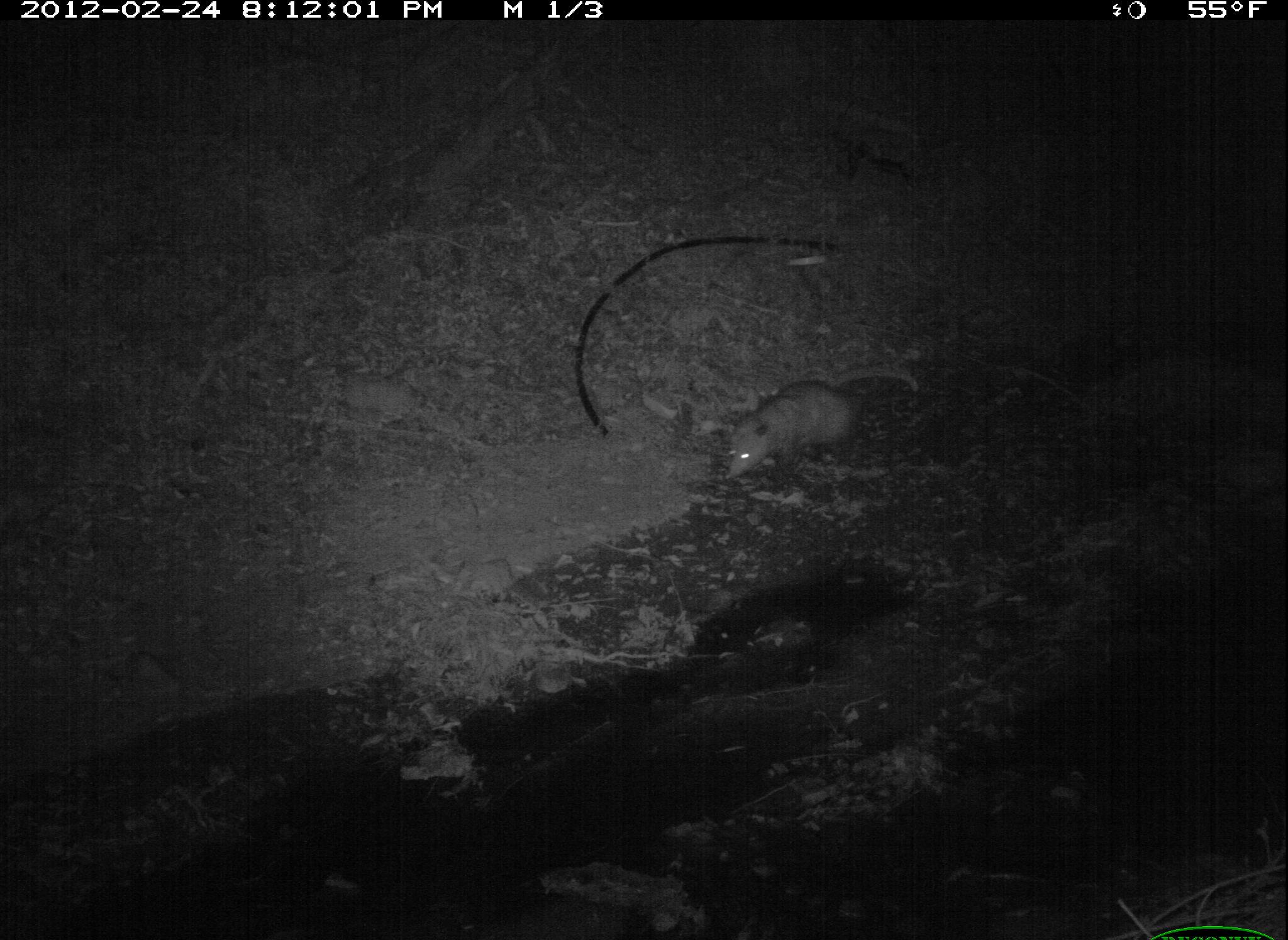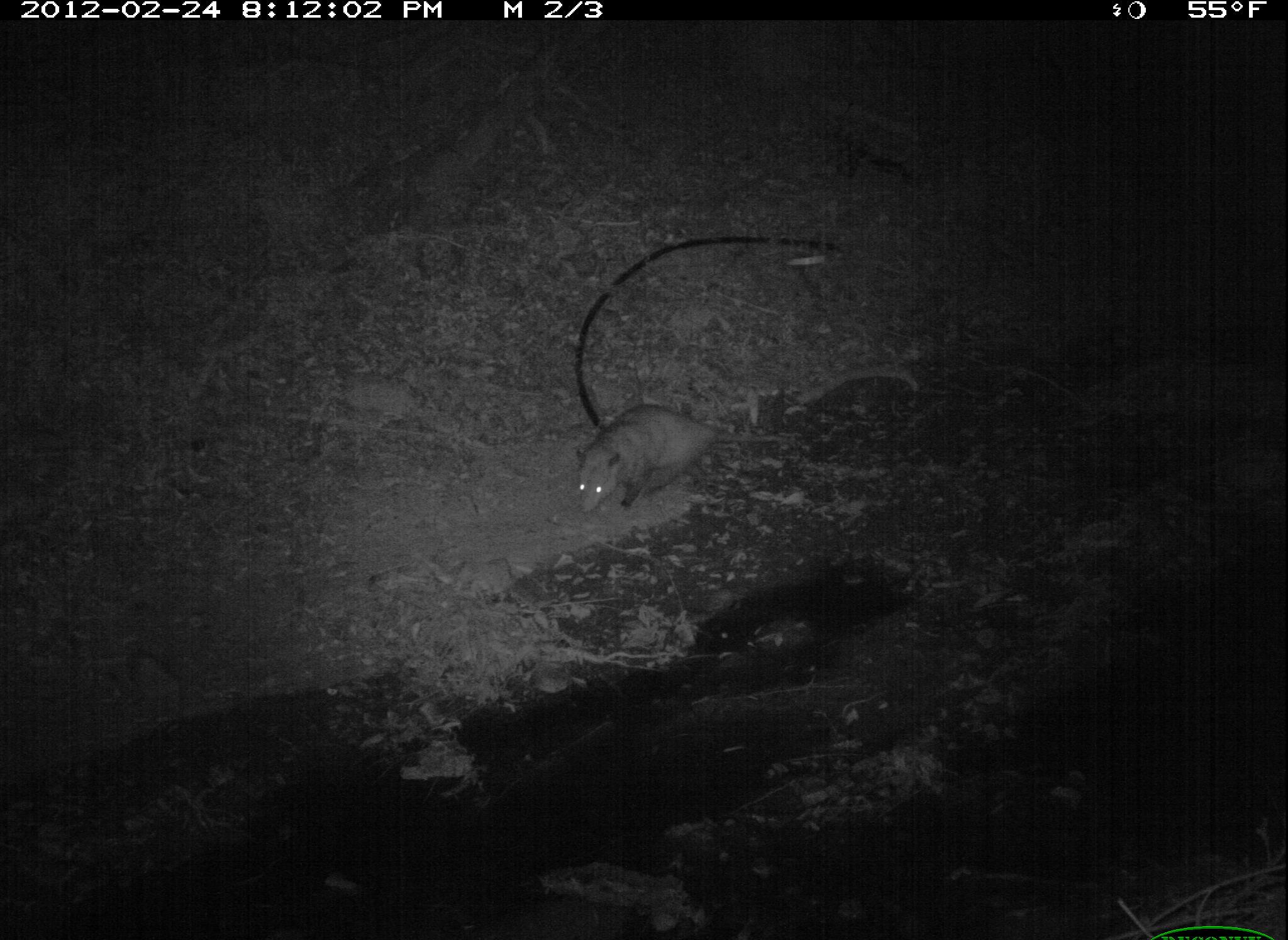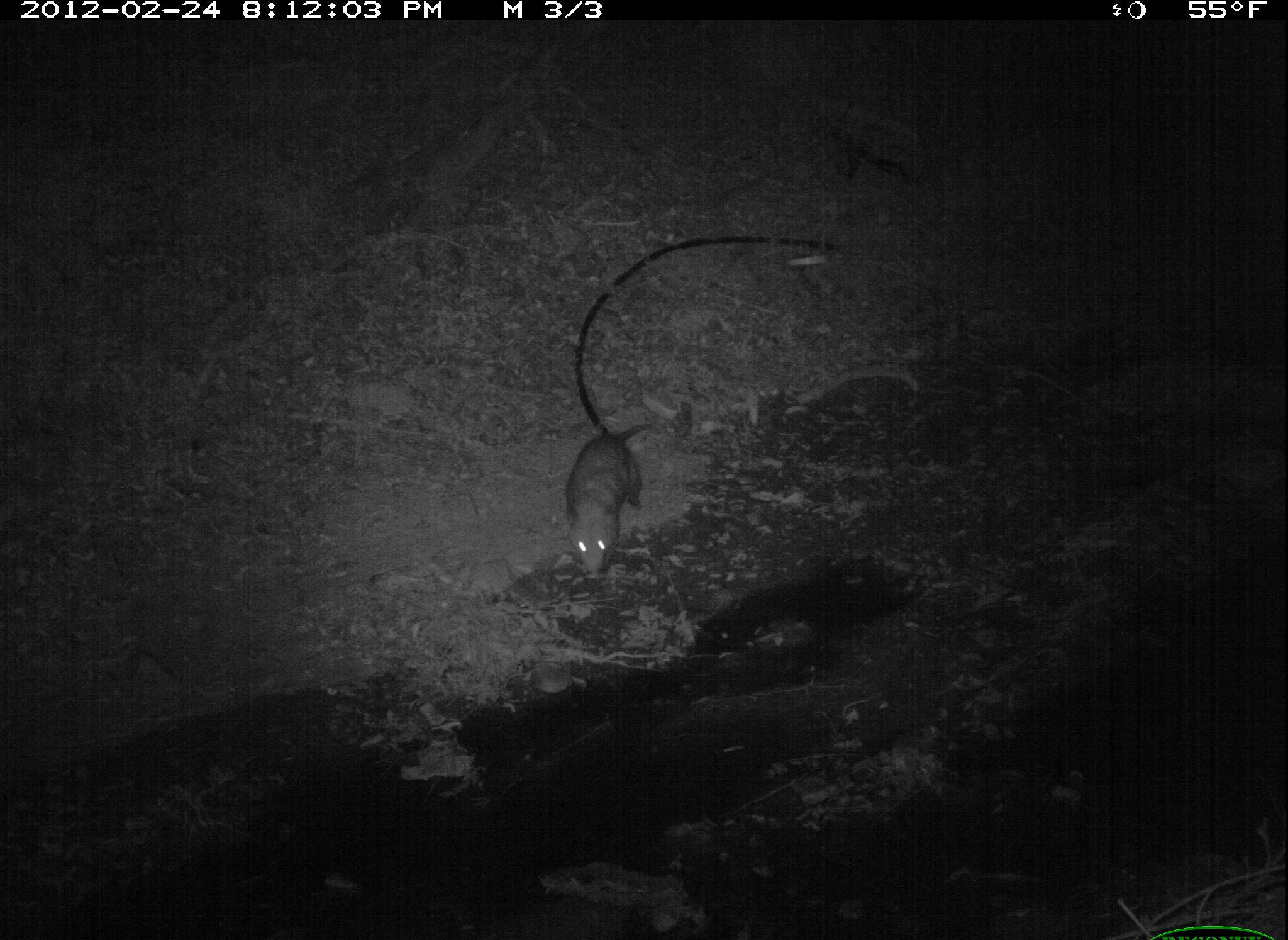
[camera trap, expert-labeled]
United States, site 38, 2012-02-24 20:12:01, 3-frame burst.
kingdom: Animalia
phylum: Chordata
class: Mammalia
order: Didelphimorphia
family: Didelphidae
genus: Didelphis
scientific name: Didelphis virginiana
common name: virginia opossum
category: opossum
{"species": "opossum (virginia opossum) (Didelphis virginiana)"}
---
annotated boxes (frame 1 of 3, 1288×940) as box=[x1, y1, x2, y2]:
opossum: box=[715, 367, 926, 488]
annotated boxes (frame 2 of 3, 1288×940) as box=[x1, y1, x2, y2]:
opossum: box=[557, 366, 818, 522]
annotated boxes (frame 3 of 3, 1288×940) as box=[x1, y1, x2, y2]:
opossum: box=[552, 411, 679, 596]